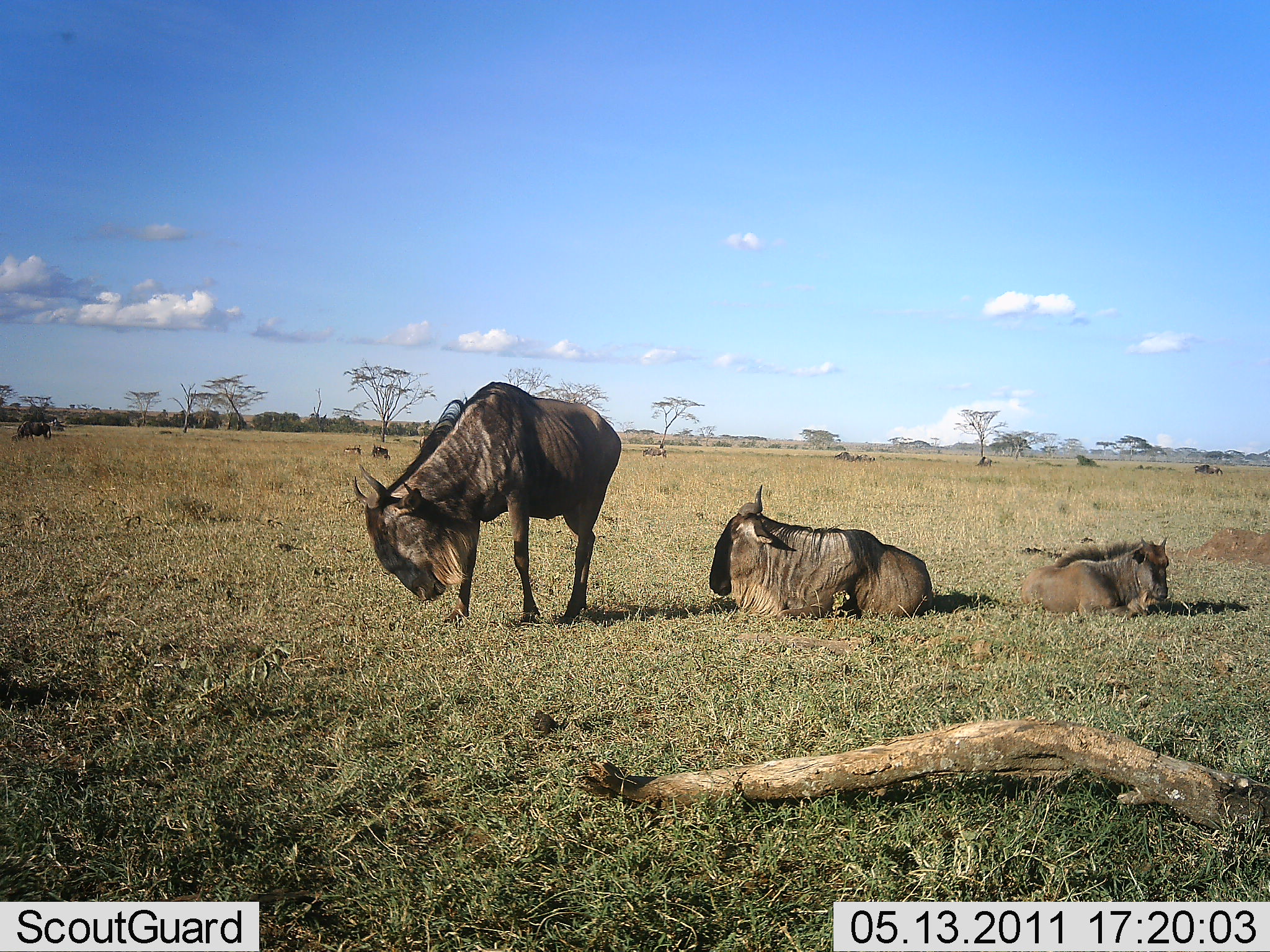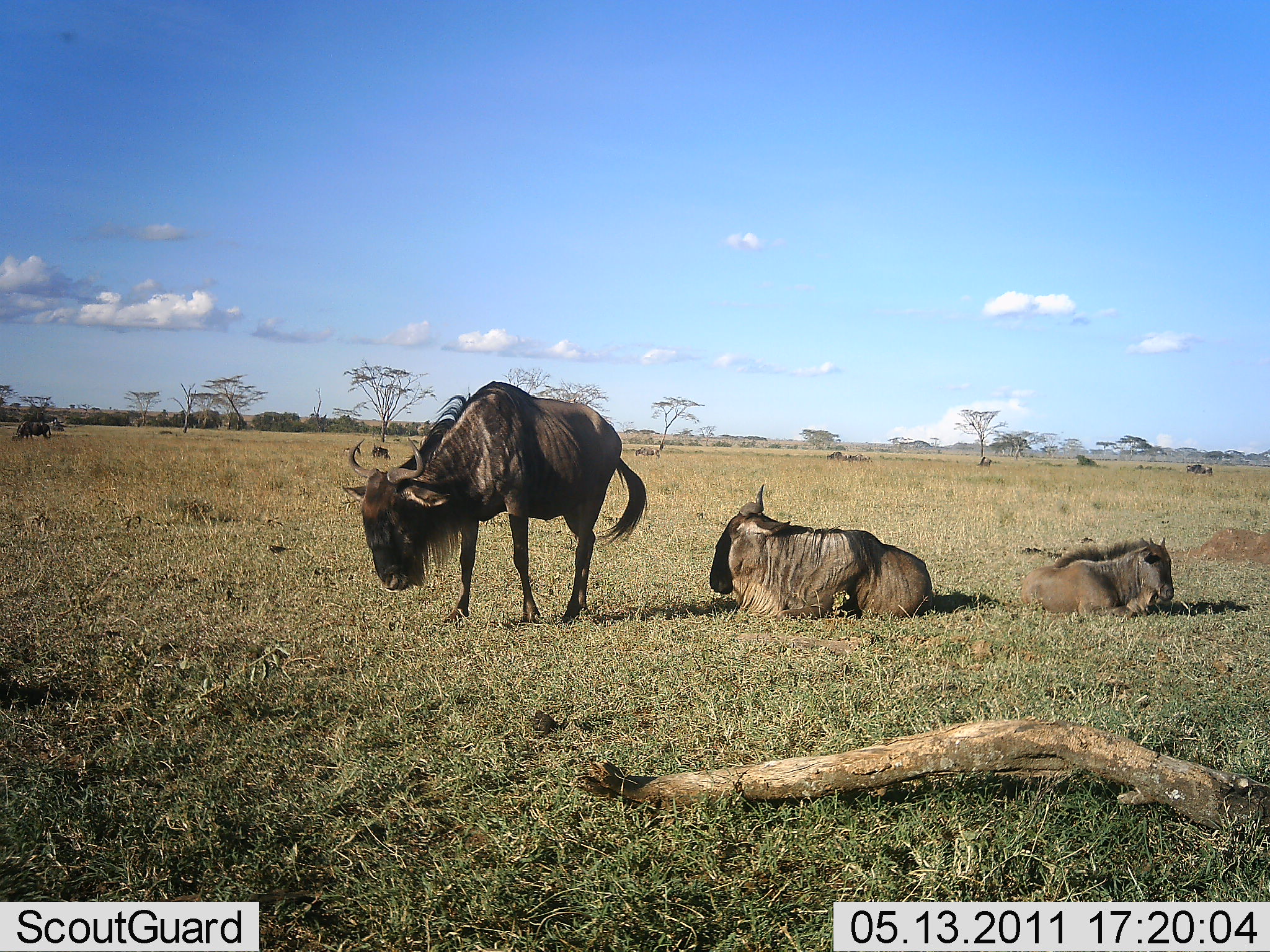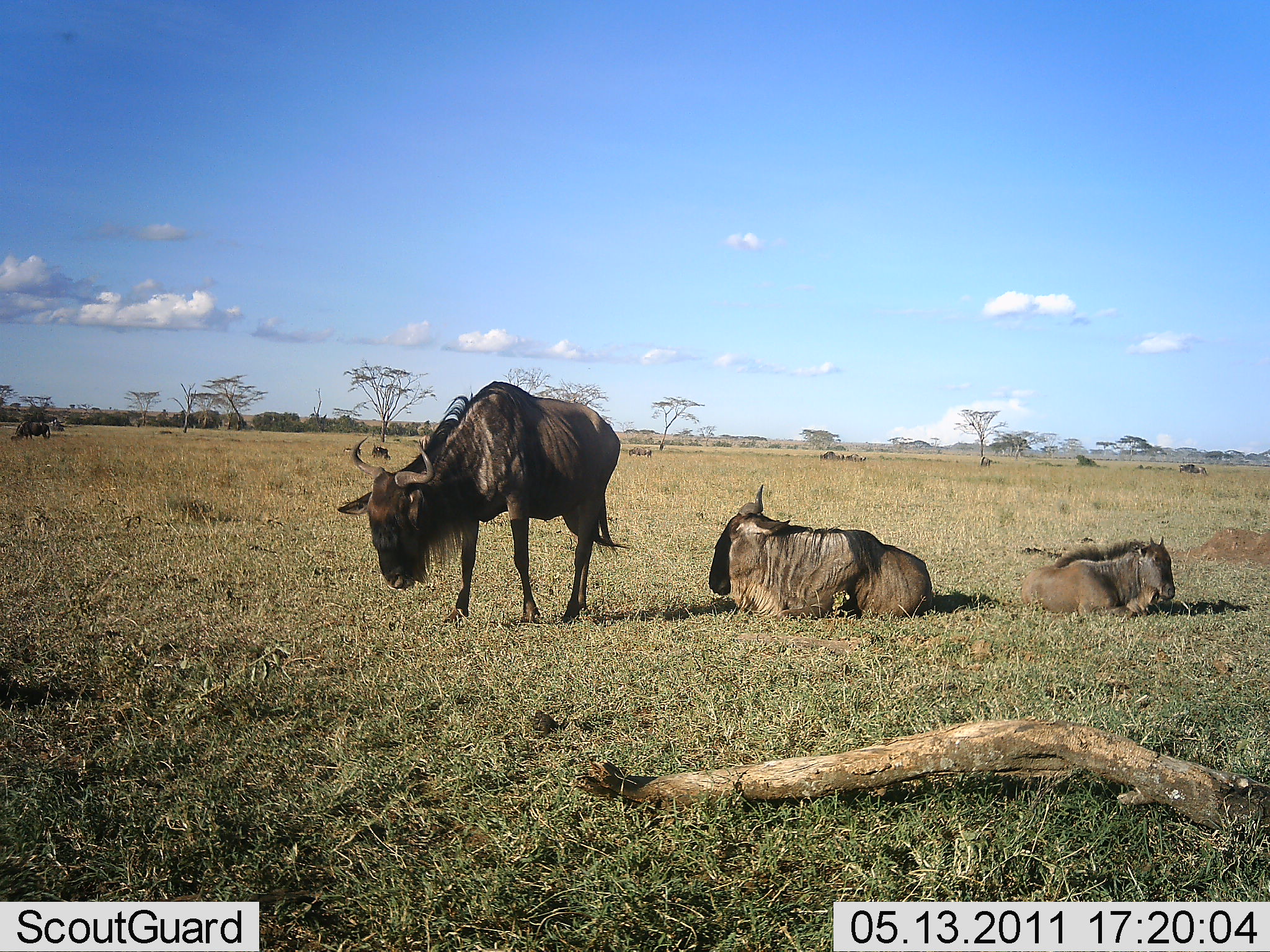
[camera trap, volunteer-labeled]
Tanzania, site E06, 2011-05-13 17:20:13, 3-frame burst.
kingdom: Animalia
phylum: Chordata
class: Mammalia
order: Artiodactyla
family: Bovidae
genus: Connochaetes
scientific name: Connochaetes taurinus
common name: blue wildebeest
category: wildebeest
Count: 3.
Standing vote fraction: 36%.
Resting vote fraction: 100%.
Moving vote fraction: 21%.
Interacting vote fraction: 0%.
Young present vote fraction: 43%.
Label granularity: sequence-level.